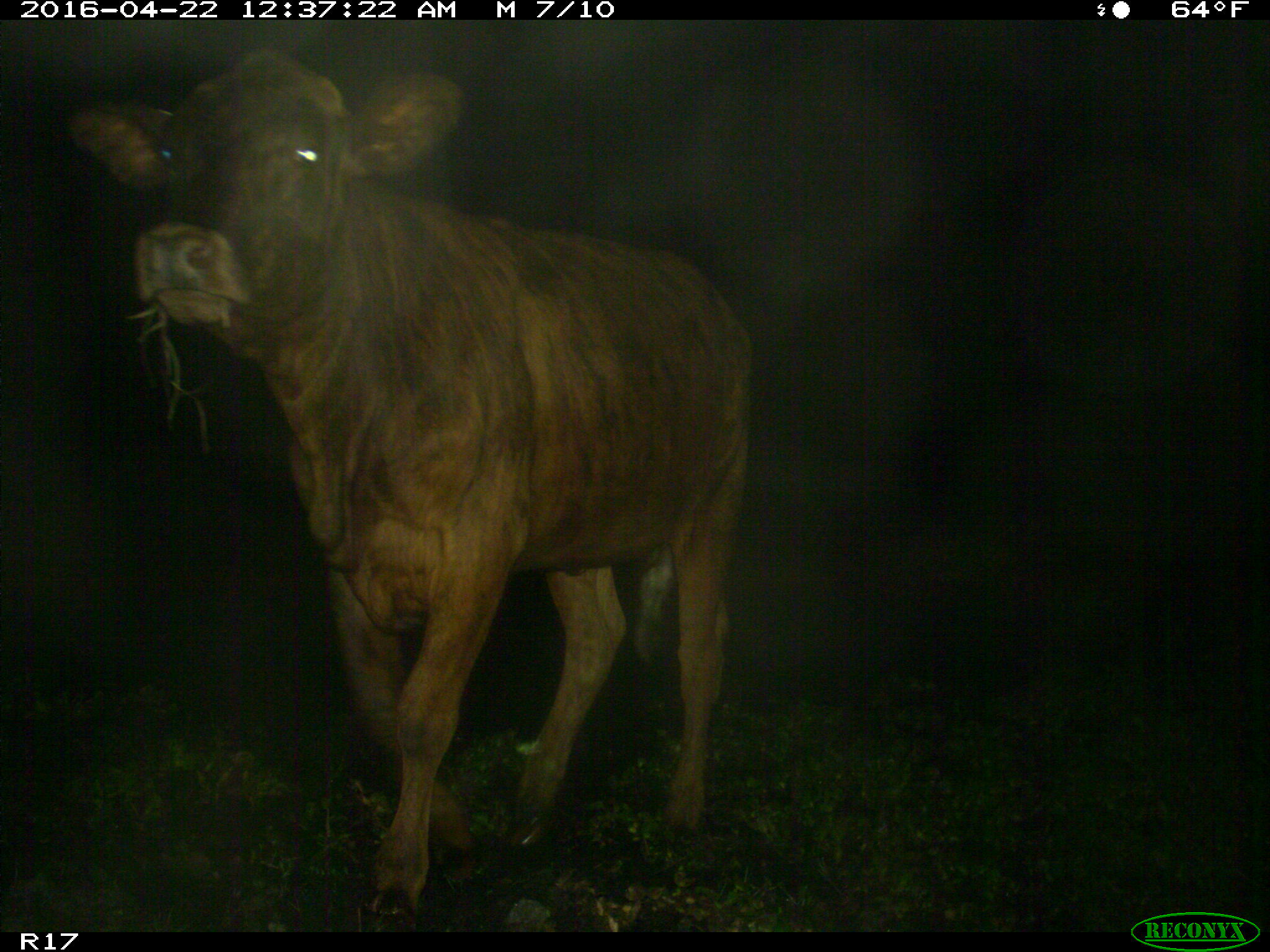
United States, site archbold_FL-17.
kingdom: Animalia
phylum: Chordata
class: Mammalia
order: Artiodactyla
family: Bovidae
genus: Bos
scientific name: Bos taurus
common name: domestic cow